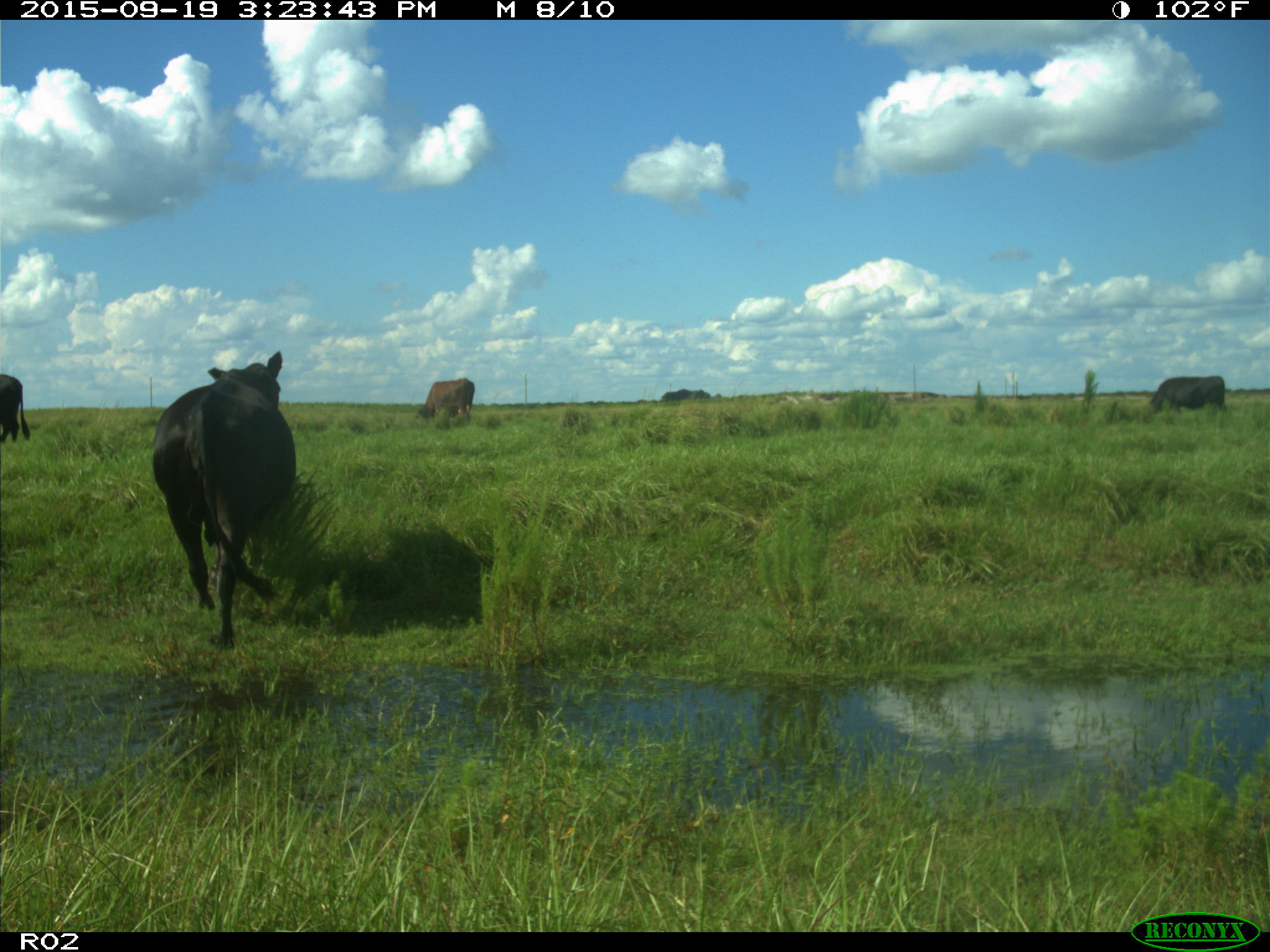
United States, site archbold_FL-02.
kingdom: Animalia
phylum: Chordata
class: Mammalia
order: Artiodactyla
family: Bovidae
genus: Bos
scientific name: Bos taurus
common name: domestic cow